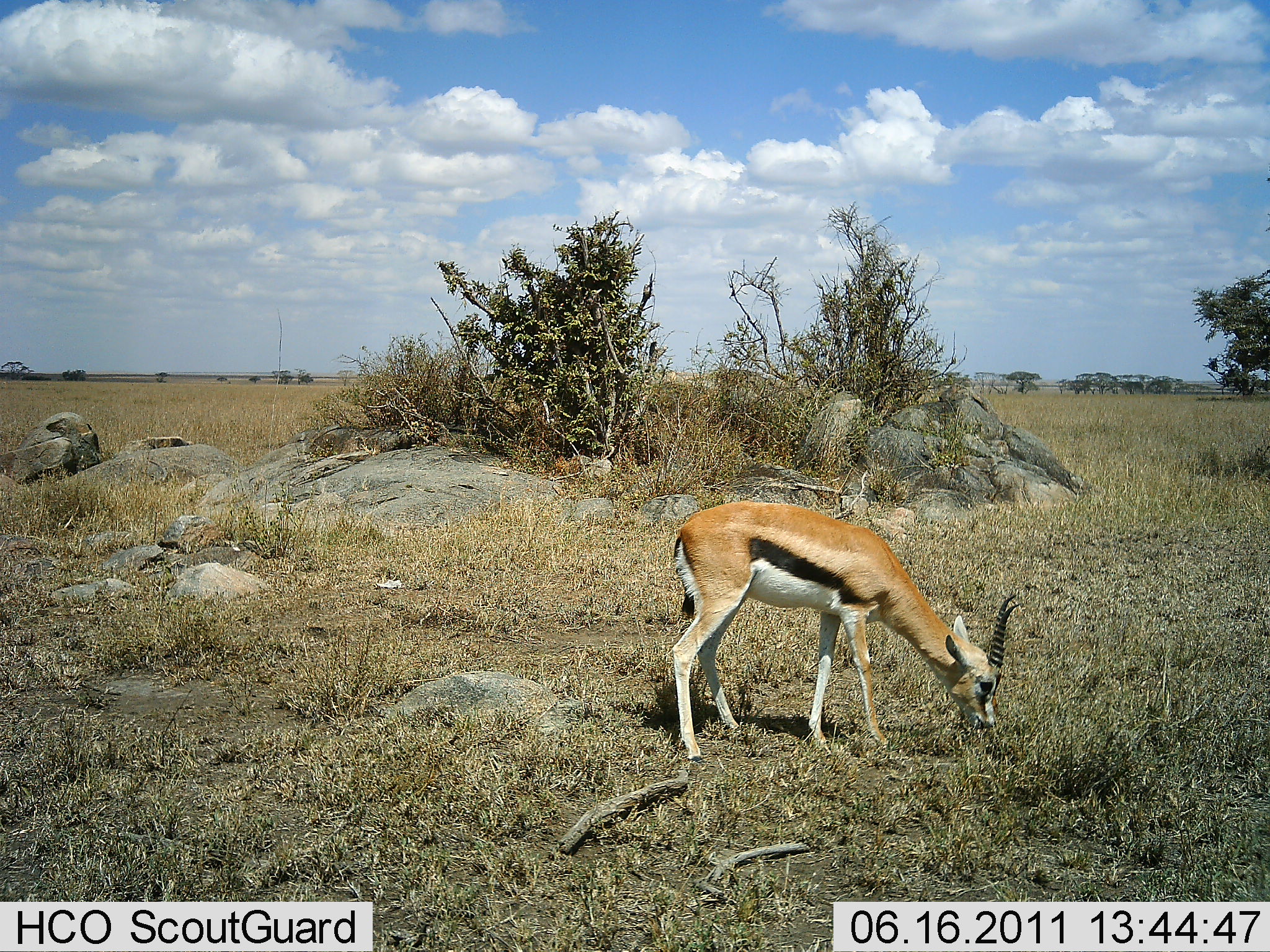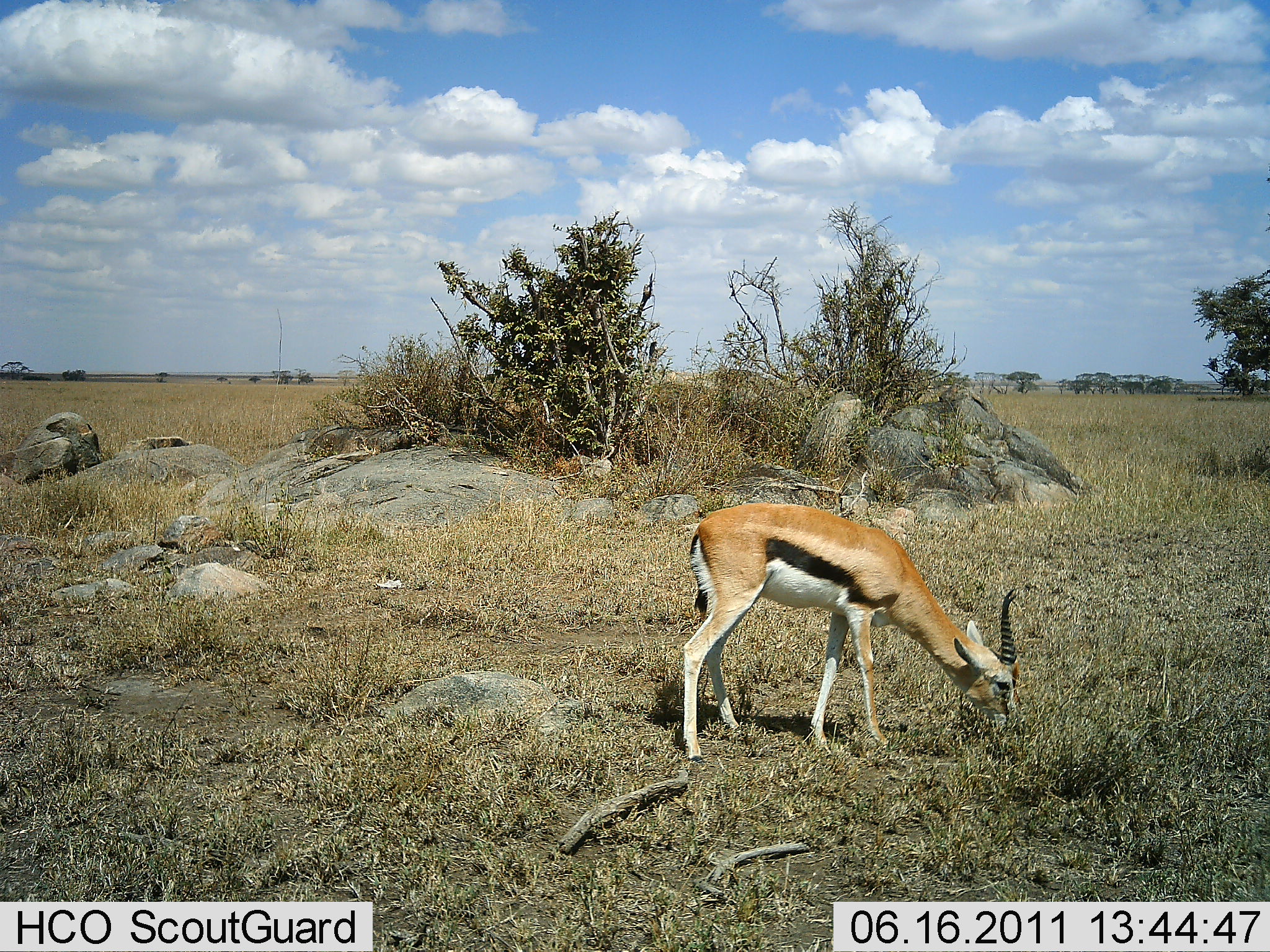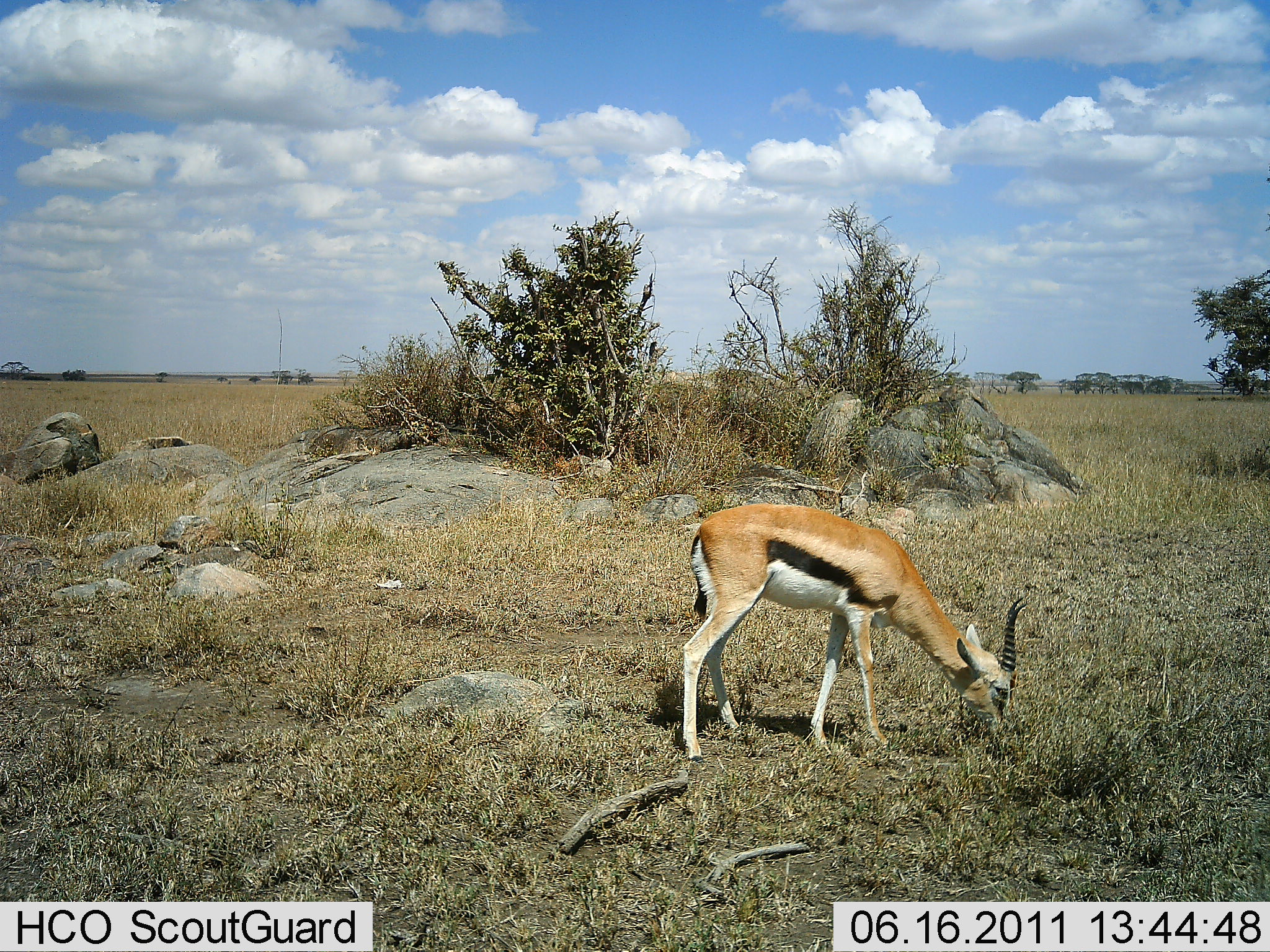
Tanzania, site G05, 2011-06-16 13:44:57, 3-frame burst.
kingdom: Animalia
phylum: Chordata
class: Mammalia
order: Artiodactyla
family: Bovidae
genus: Eudorcas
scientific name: Eudorcas thomsonii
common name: thomson's gazelle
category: gazellethomsons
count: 1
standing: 18%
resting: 0%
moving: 0%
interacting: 0%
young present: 0%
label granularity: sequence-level